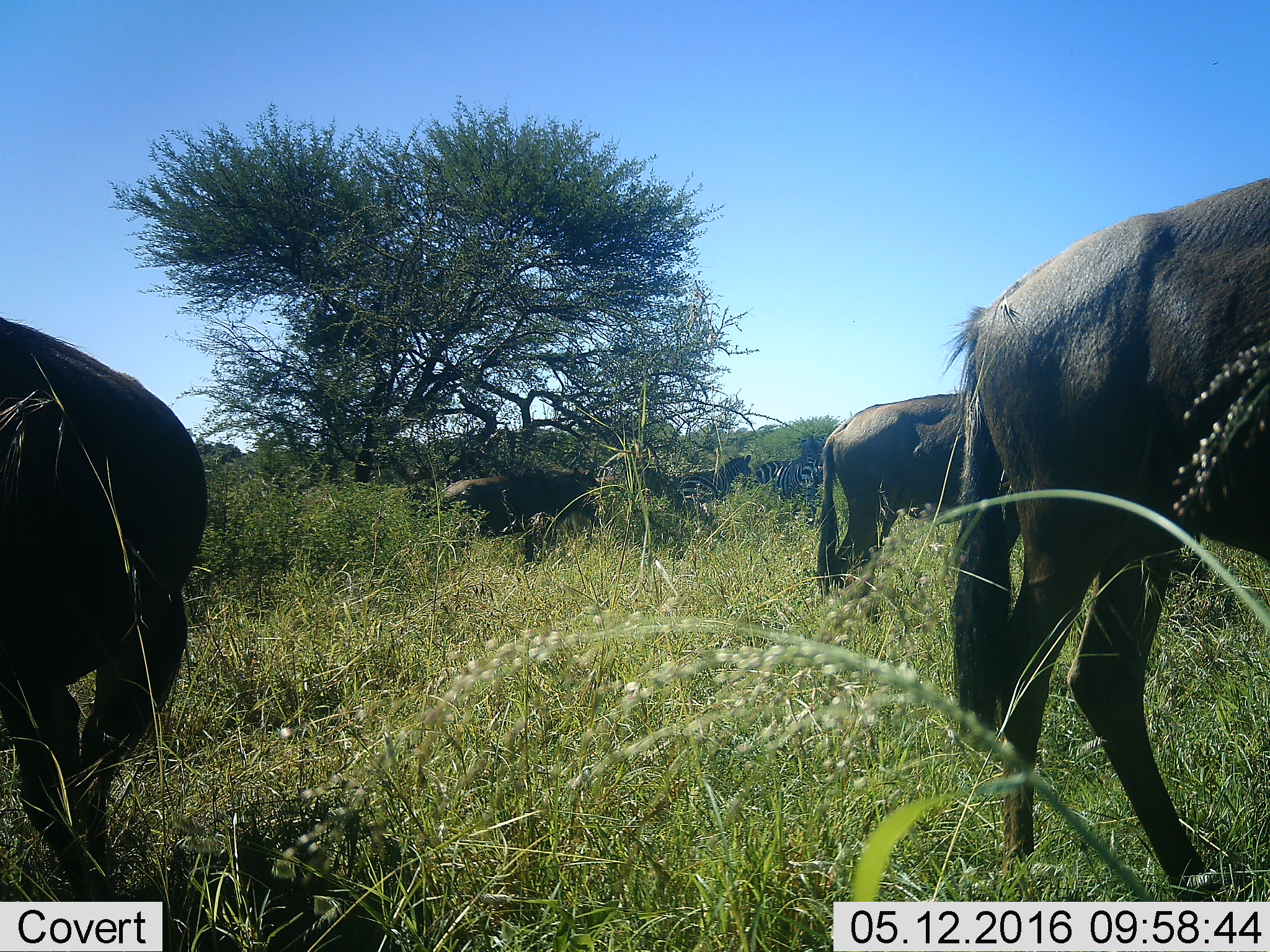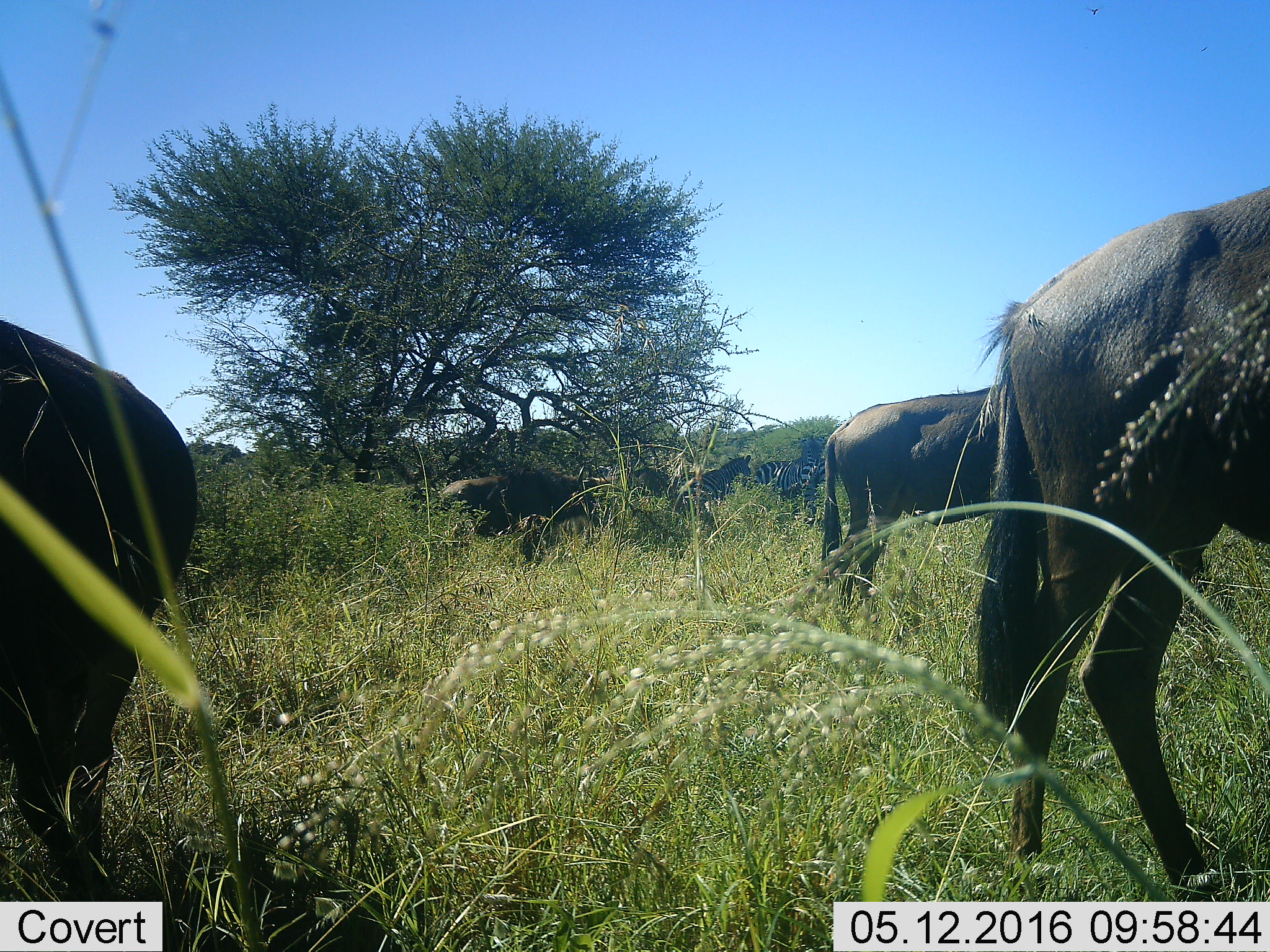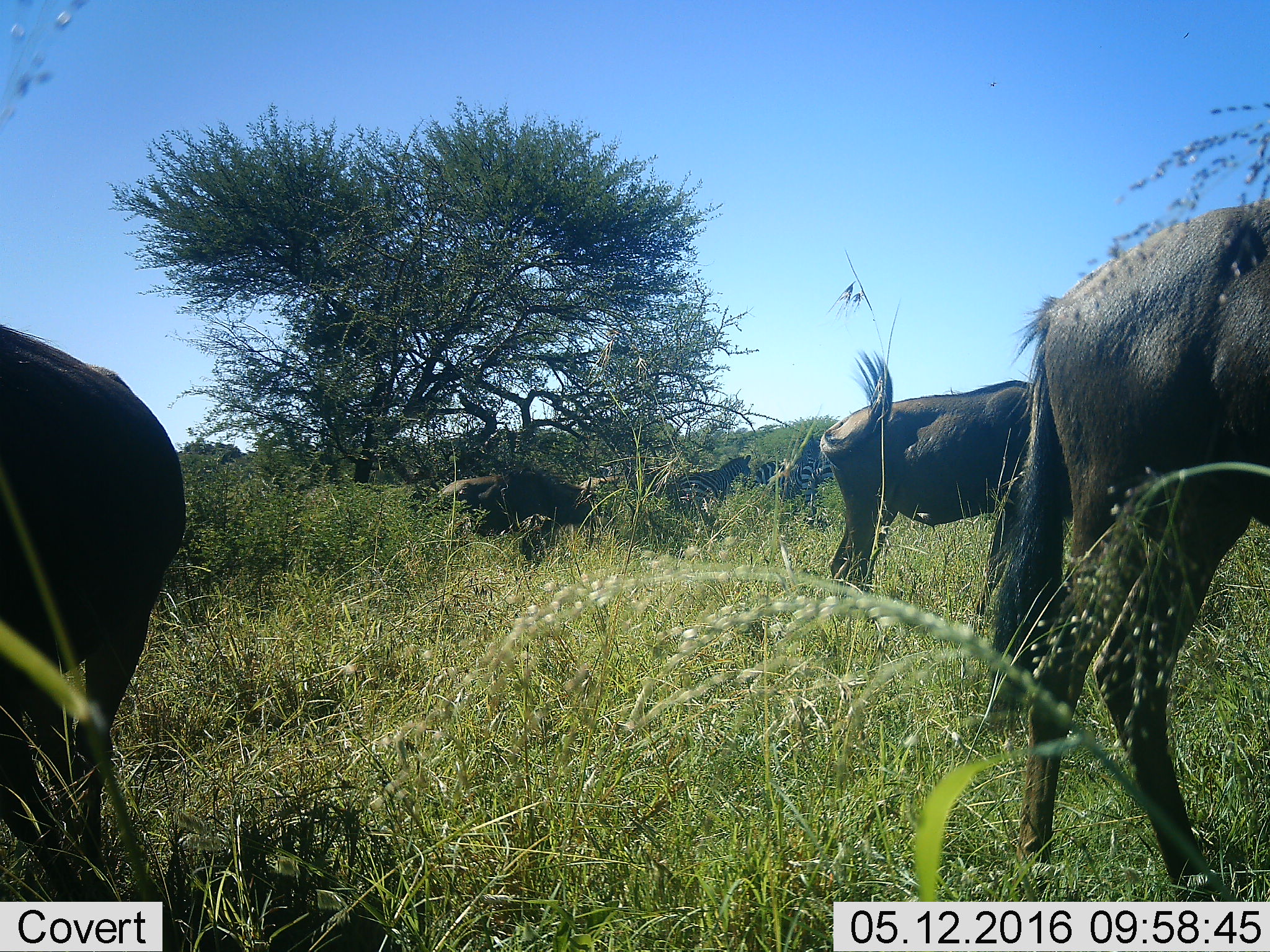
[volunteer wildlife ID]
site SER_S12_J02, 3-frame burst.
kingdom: Animalia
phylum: Chordata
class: Mammalia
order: Artiodactyla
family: Bovidae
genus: Connochaetes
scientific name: Connochaetes taurinus taurinus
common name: blue wildebeest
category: wildebeestblue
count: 4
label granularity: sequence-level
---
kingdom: Animalia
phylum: Chordata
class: Mammalia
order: Perissodactyla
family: Equidae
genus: Equus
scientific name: Equus quagga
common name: plains zebra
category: zebraplains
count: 3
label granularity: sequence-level